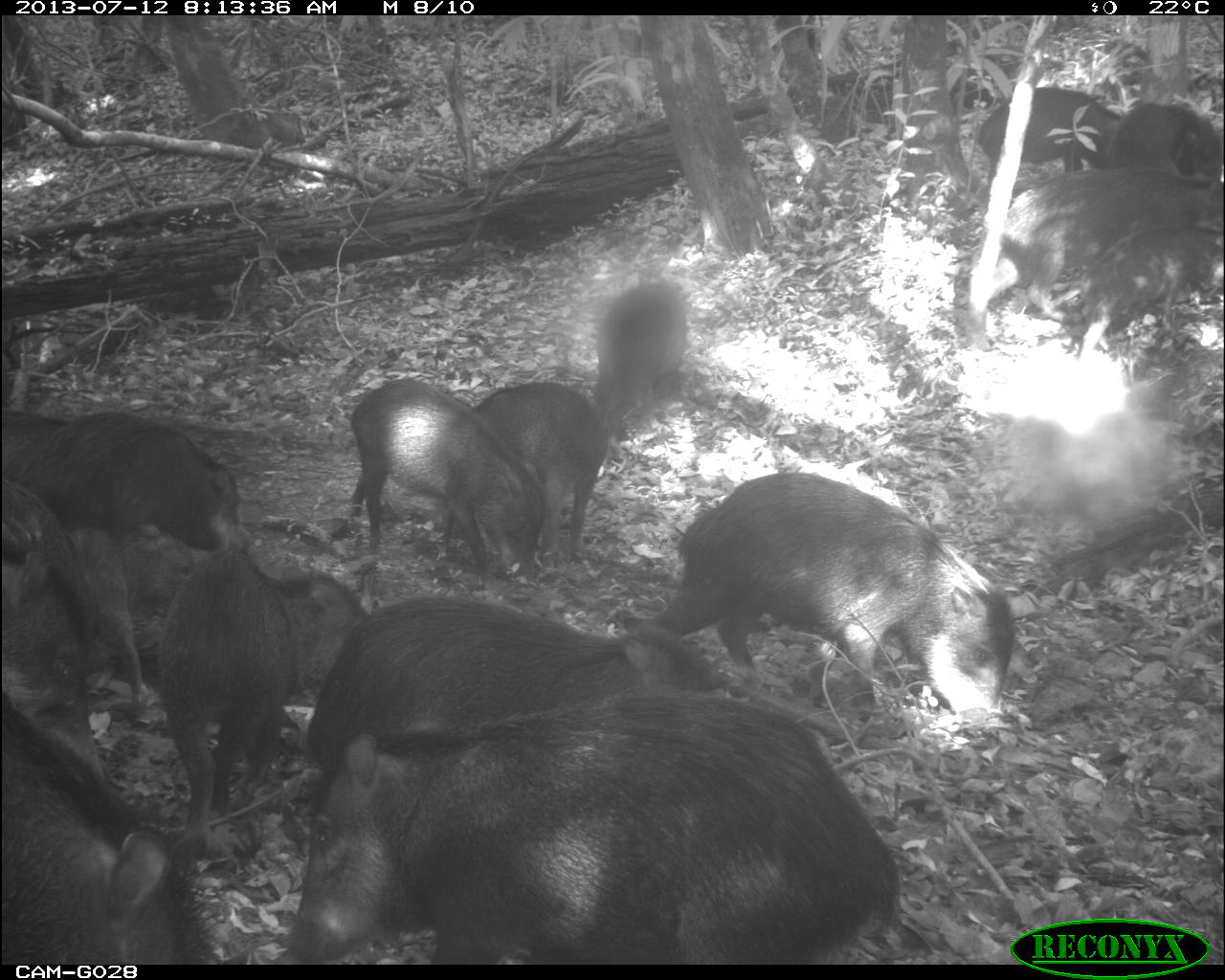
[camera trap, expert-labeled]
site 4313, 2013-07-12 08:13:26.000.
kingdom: Animalia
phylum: Chordata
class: Mammalia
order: Artiodactyla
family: Tayassuidae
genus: Tayassu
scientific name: Tayassu pecari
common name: white-lipped peccary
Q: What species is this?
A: Tayassu pecari (white-lipped peccary).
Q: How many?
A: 20.